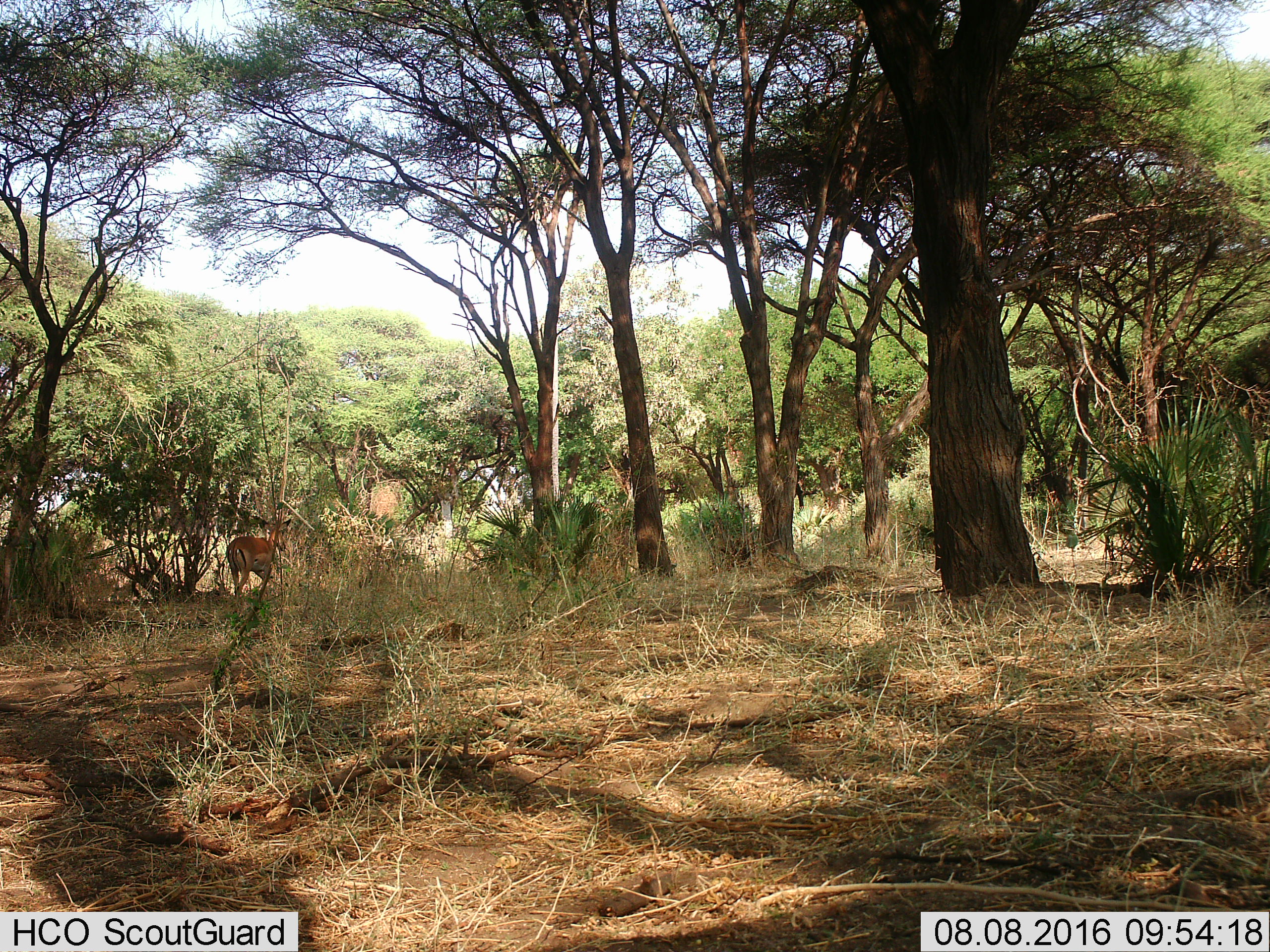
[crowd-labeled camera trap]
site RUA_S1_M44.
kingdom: Animalia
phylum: Chordata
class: Mammalia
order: Artiodactyla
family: Bovidae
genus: Aepyceros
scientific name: Aepyceros melampus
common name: impala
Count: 1.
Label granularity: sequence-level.